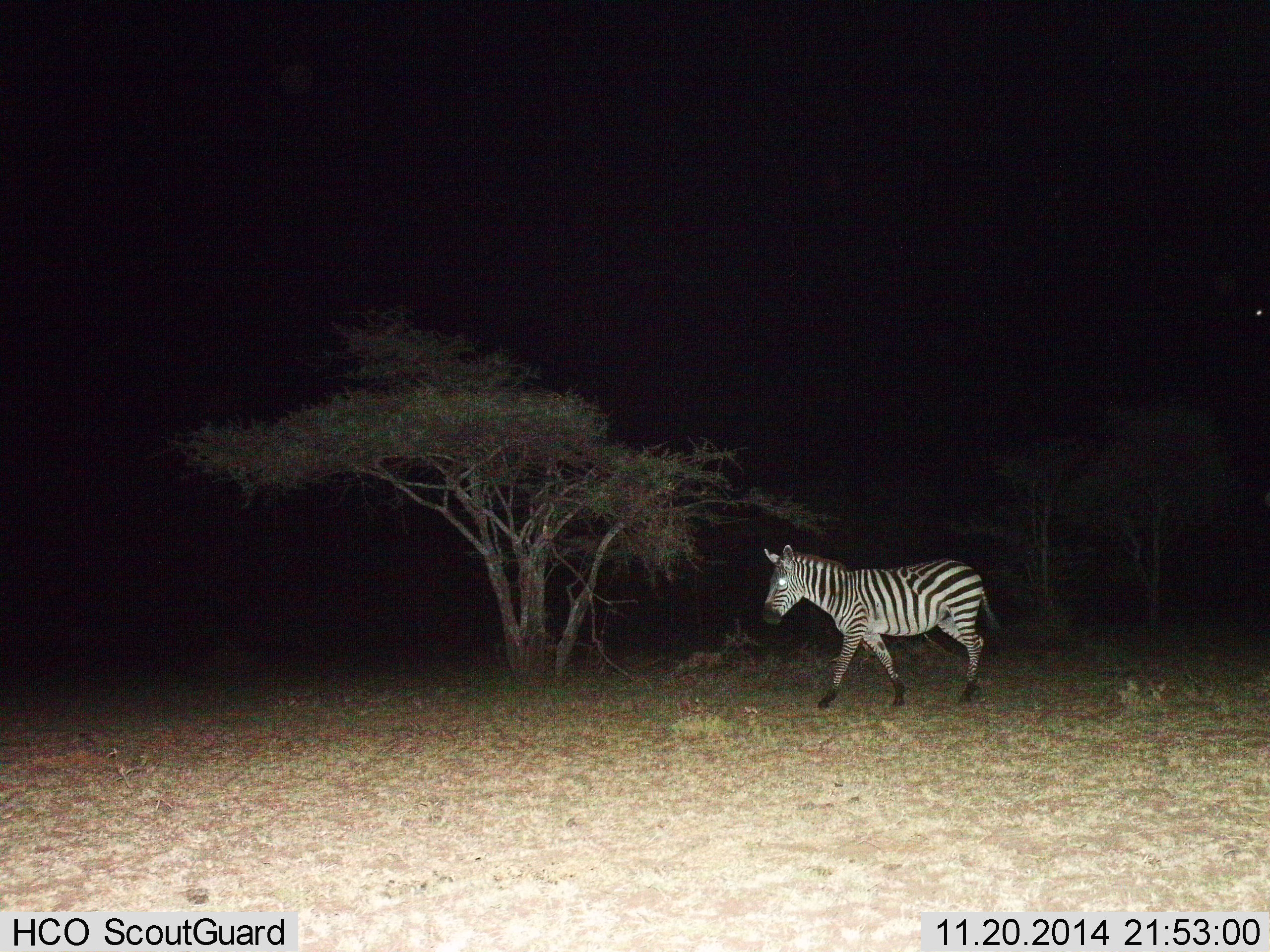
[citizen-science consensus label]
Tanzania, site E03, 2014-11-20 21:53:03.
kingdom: Animalia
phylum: Chordata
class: Mammalia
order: Perissodactyla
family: Equidae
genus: Equus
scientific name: Equus quagga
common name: plains zebra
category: zebra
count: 1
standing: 20%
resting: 0%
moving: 80%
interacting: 0%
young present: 0%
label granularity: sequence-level